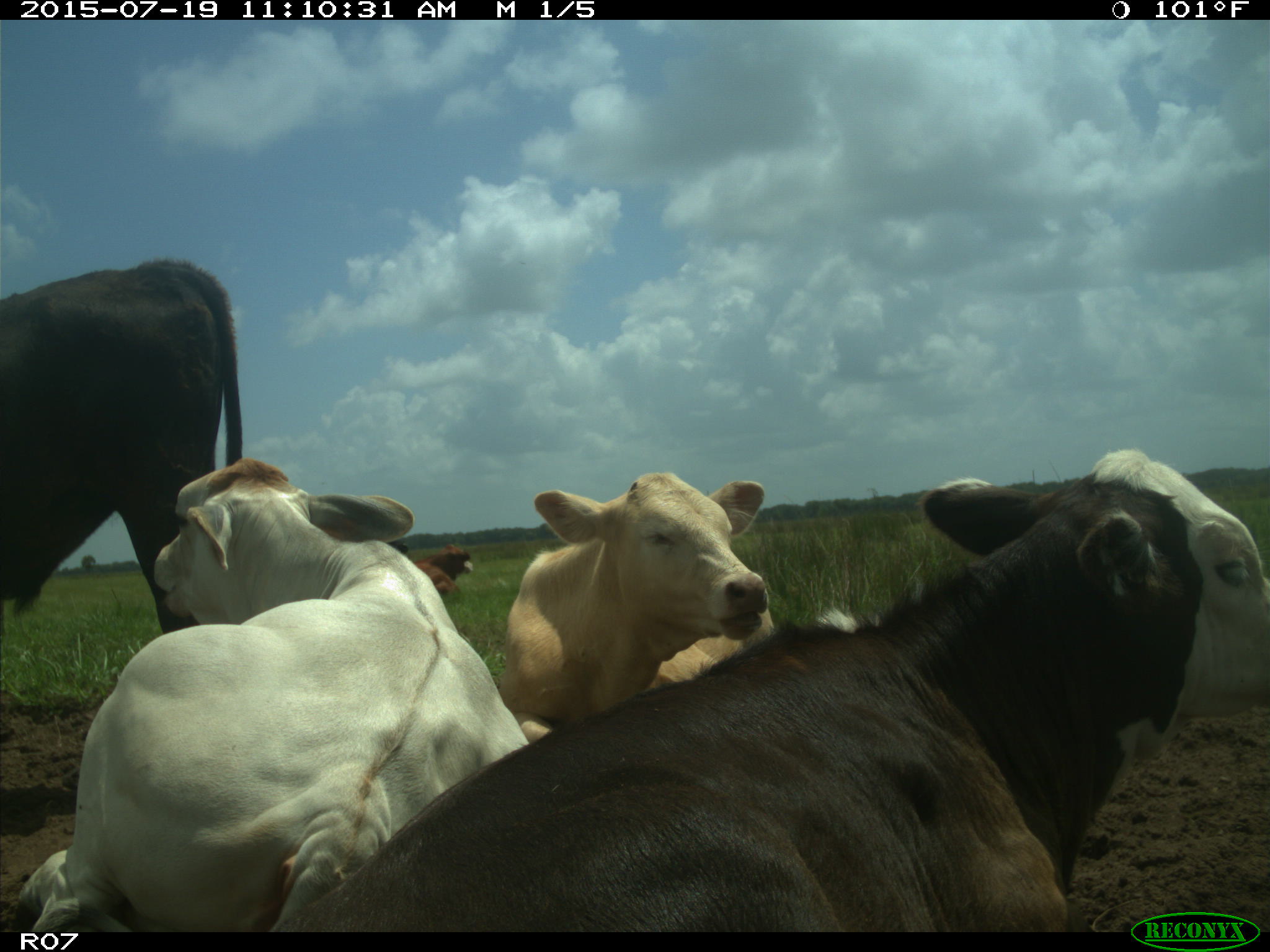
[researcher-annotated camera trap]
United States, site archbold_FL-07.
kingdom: Animalia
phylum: Chordata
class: Mammalia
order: Artiodactyla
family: Bovidae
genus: Bos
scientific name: Bos taurus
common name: domestic cow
Bos taurus (domestic cow).